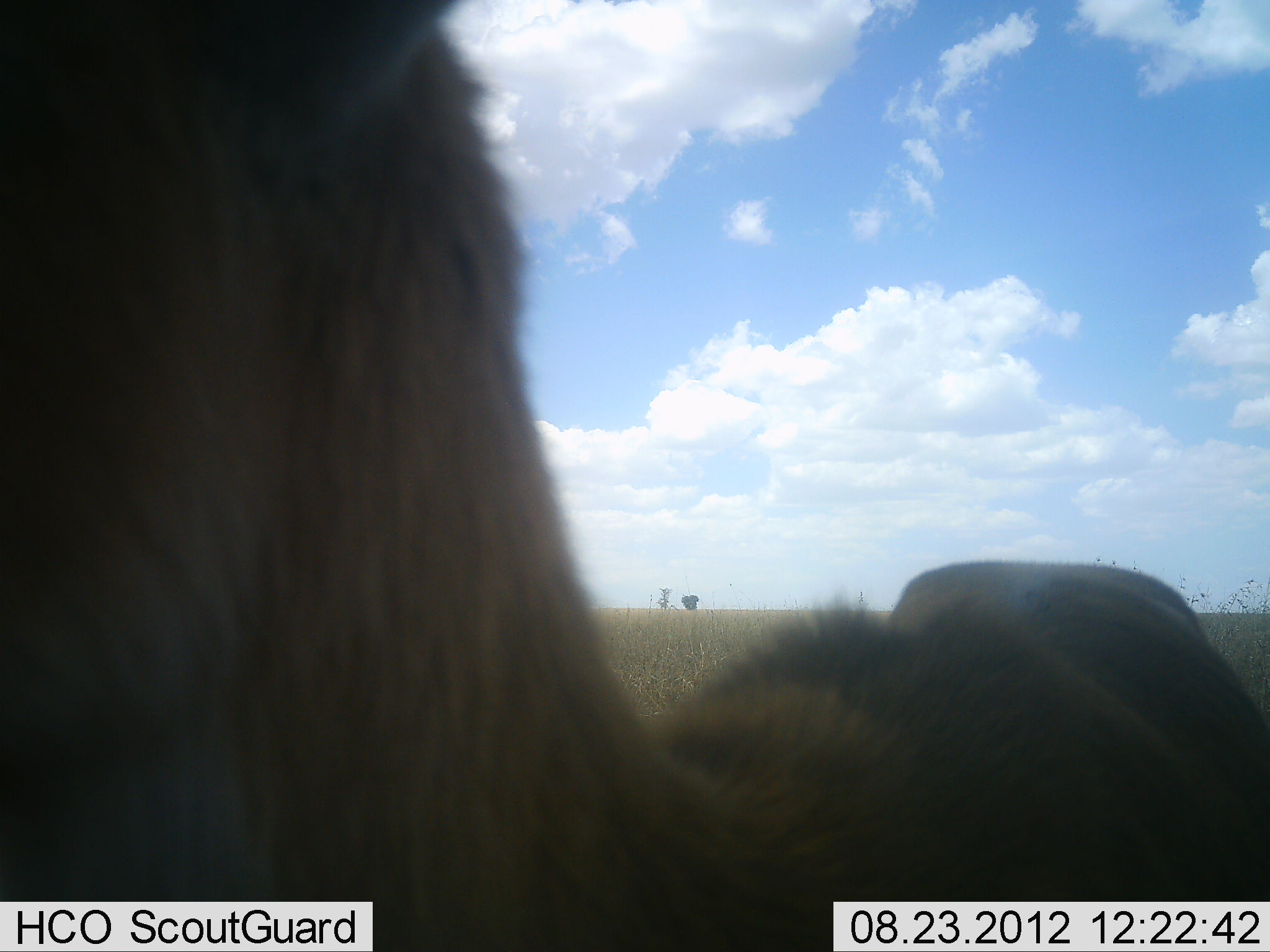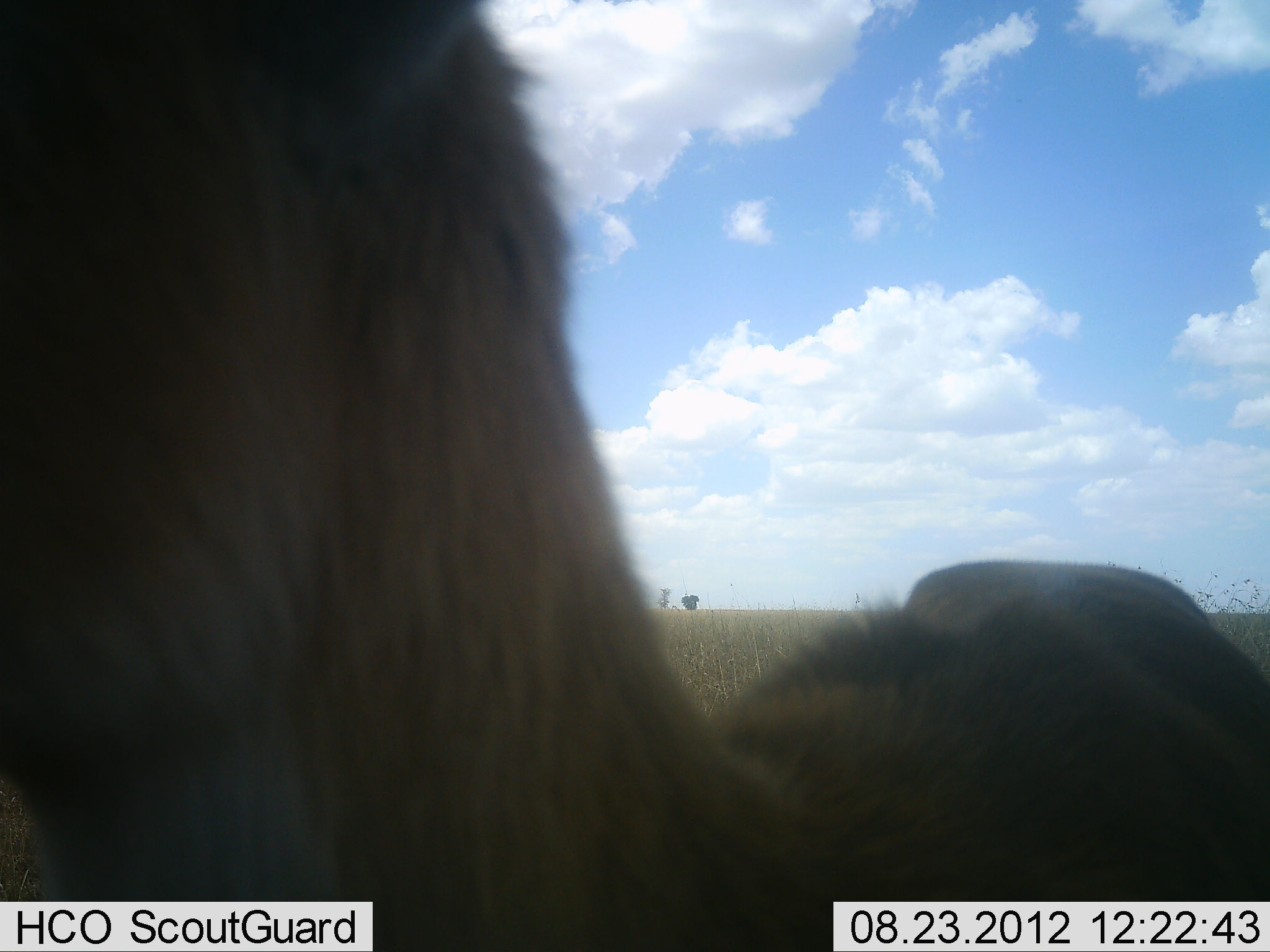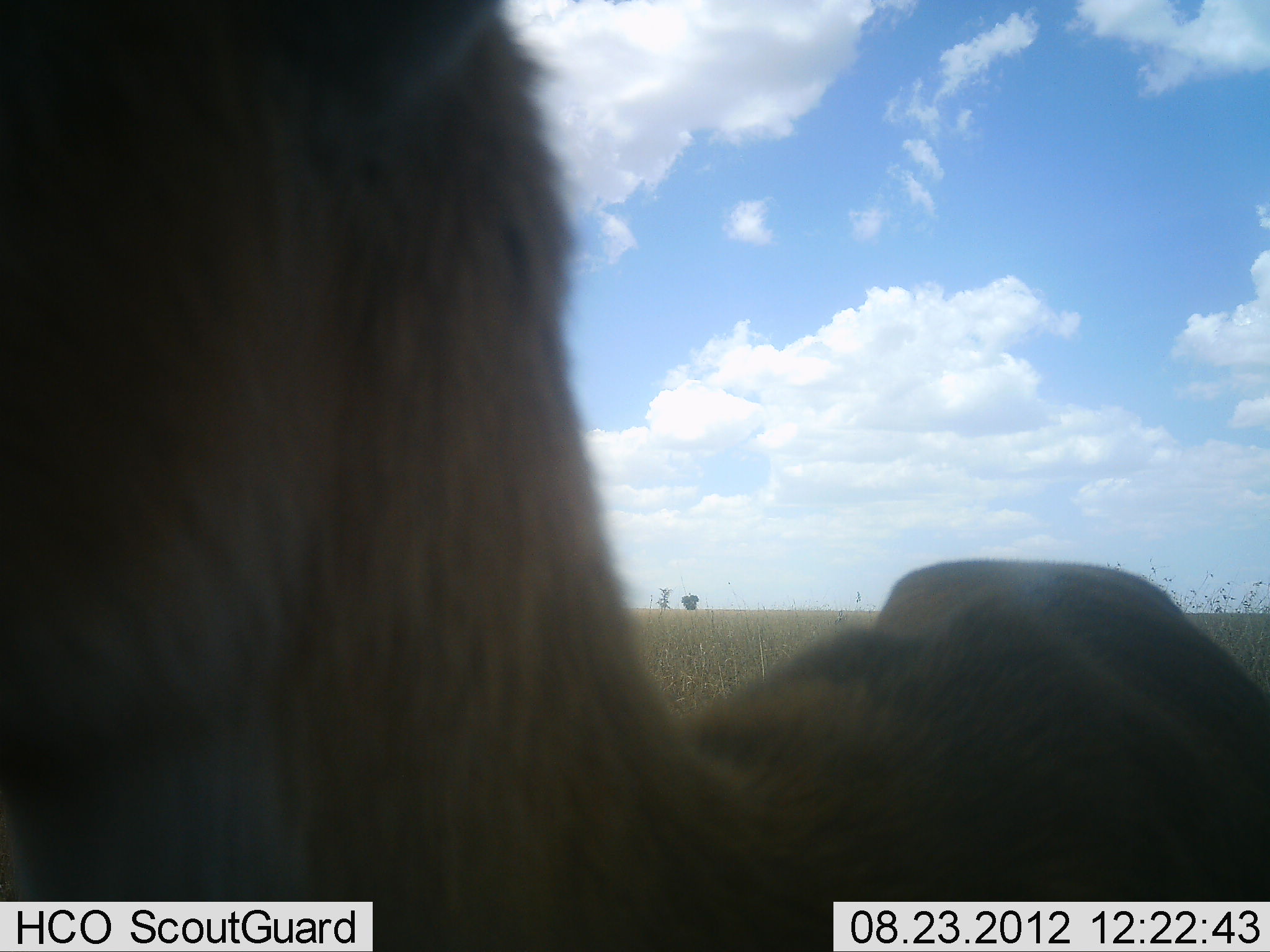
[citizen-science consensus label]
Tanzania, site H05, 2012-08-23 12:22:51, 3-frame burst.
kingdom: Animalia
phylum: Chordata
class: Mammalia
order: Artiodactyla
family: Bovidae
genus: Eudorcas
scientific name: Eudorcas thomsonii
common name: thomson's gazelle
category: gazellethomsons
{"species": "gazellethomsons (thomson's gazelle) (Eudorcas thomsonii)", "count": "1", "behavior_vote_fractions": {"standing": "100%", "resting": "0%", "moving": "0%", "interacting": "0%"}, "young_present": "0%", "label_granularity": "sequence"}